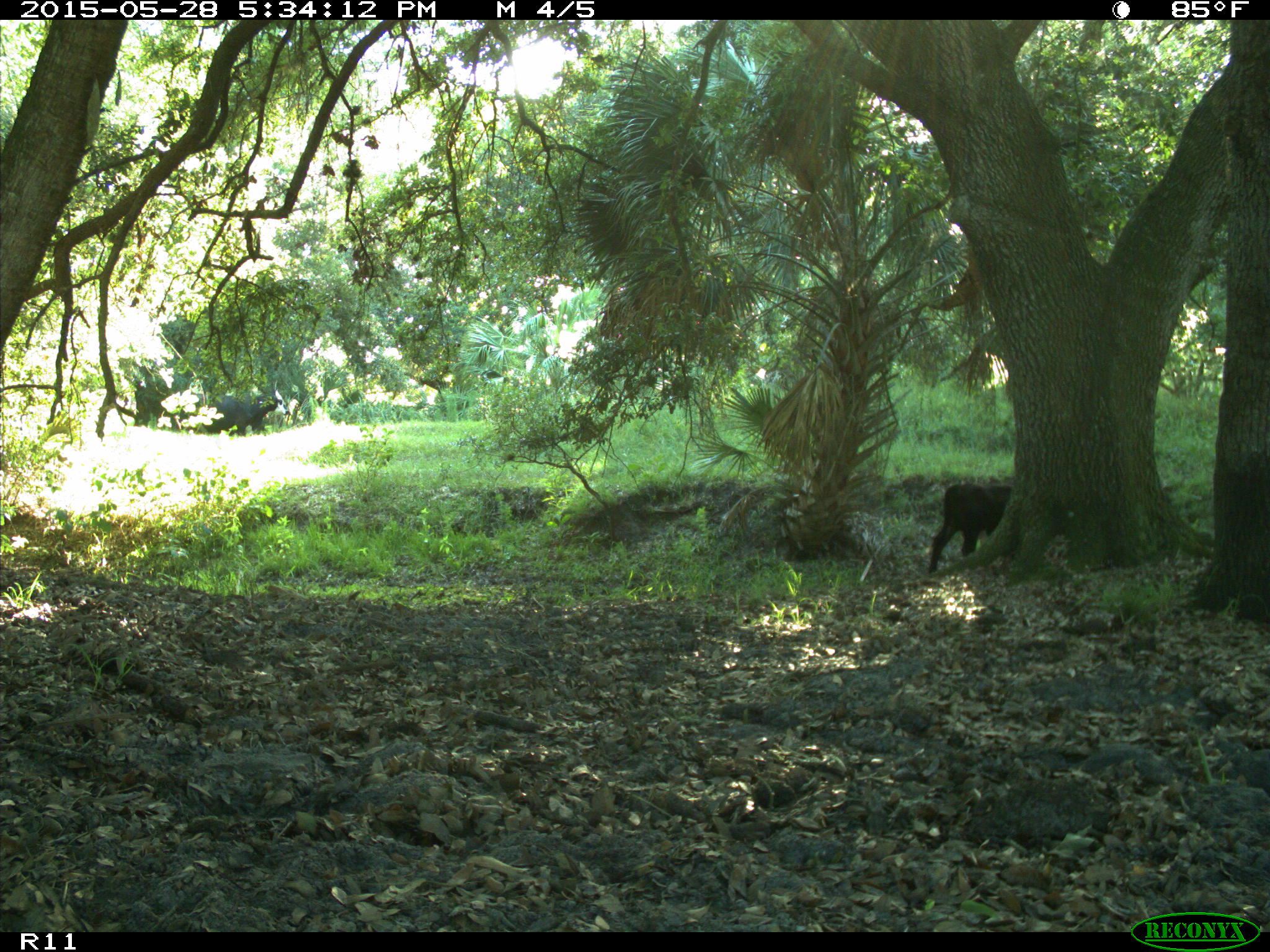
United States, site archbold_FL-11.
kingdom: Animalia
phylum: Chordata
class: Mammalia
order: Artiodactyla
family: Bovidae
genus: Bos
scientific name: Bos taurus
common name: domestic cow